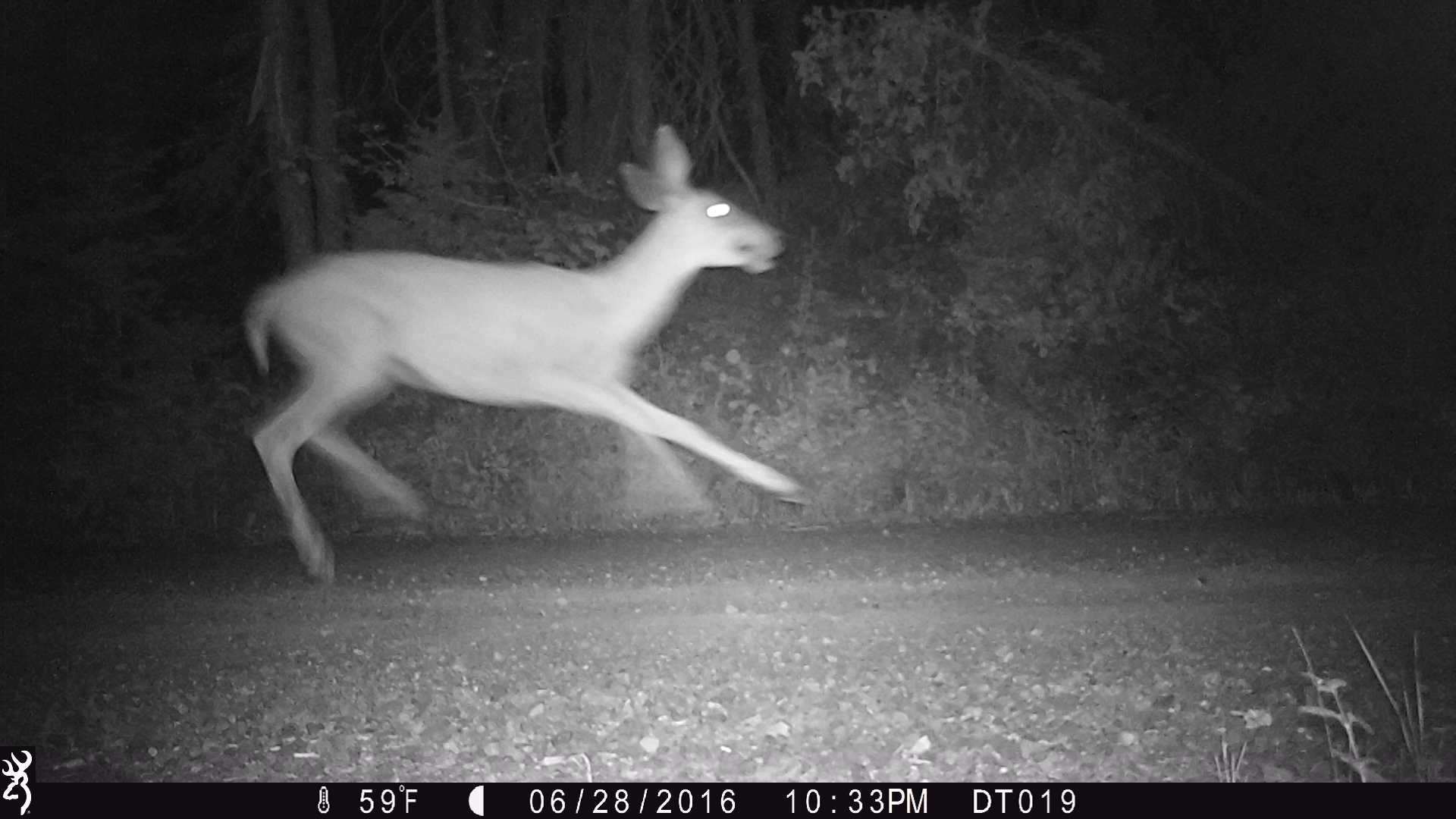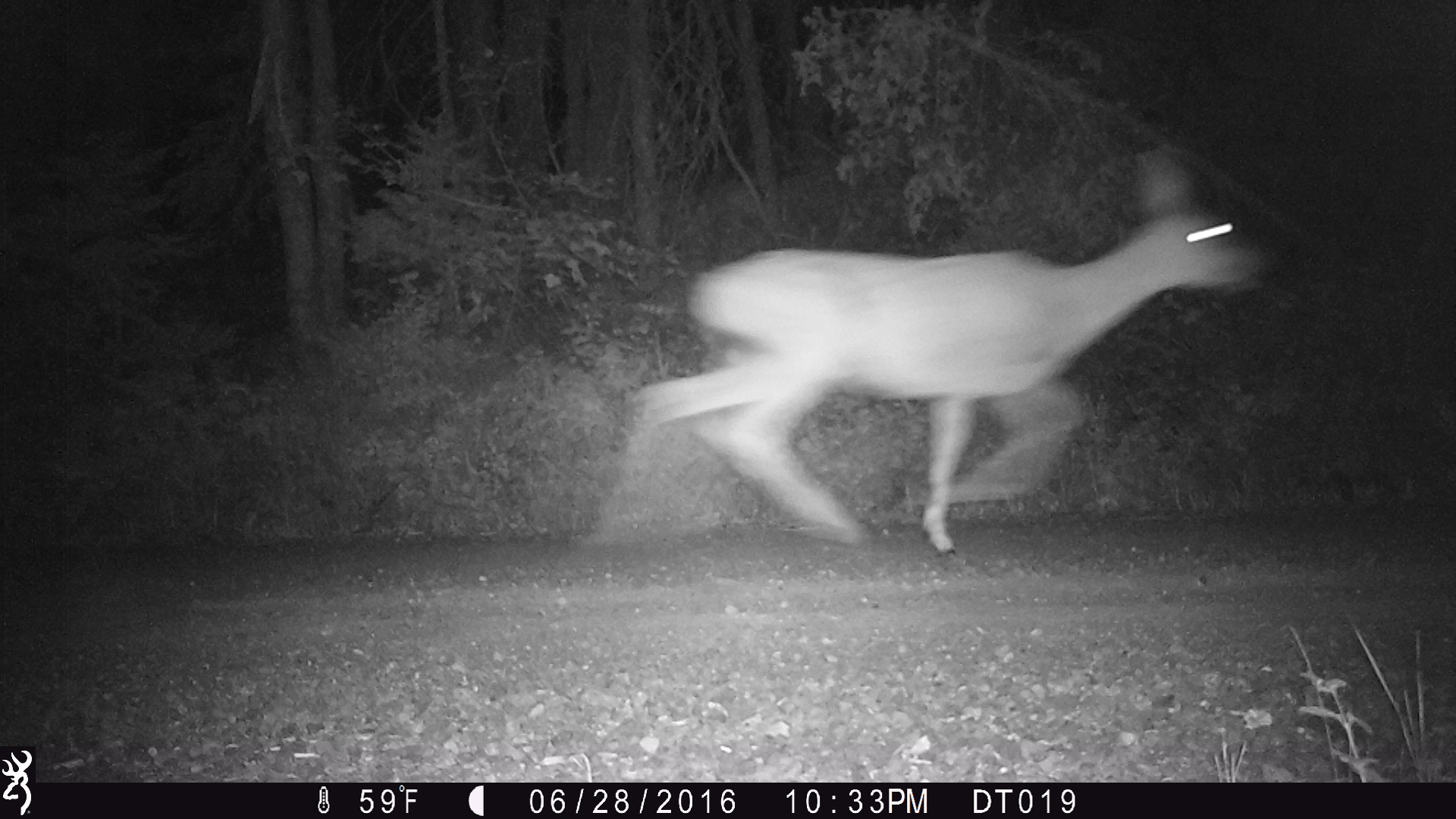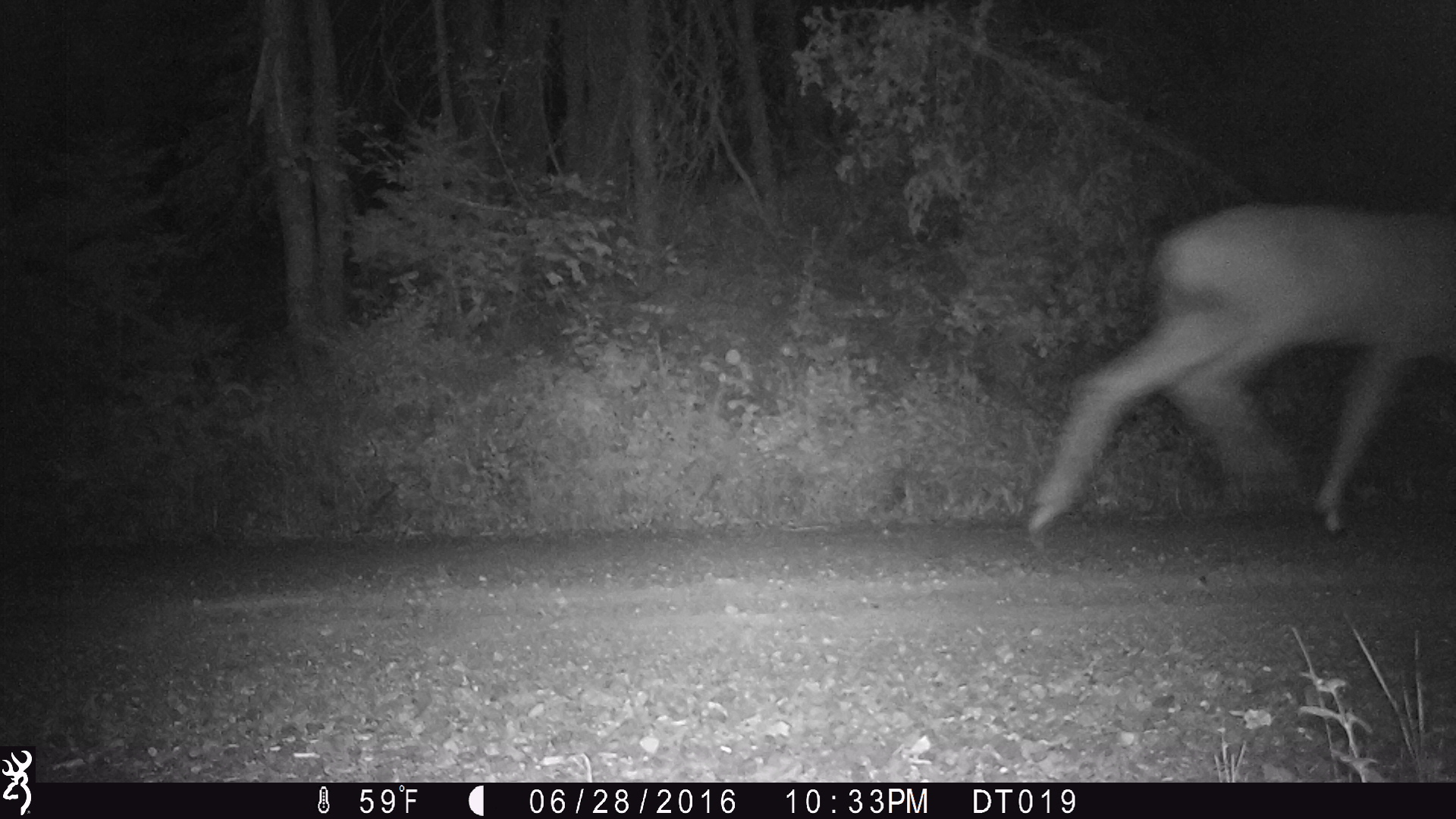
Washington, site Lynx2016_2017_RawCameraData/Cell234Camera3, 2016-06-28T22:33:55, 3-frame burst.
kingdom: Animalia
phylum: Chordata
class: Mammalia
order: Artiodactyla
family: Cervidae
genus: Odocoileus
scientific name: Odocoileus hemionus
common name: mule deer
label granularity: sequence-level